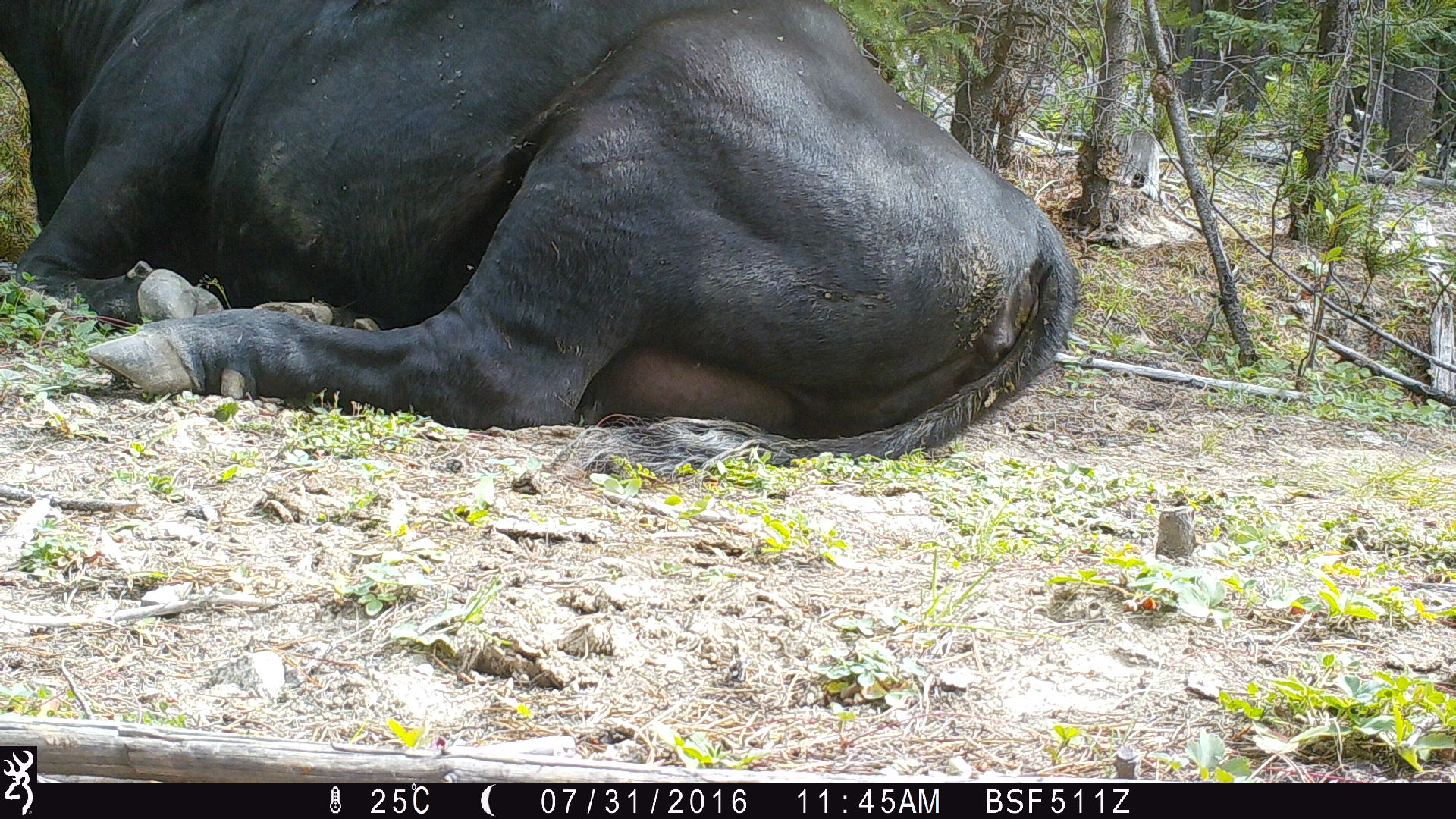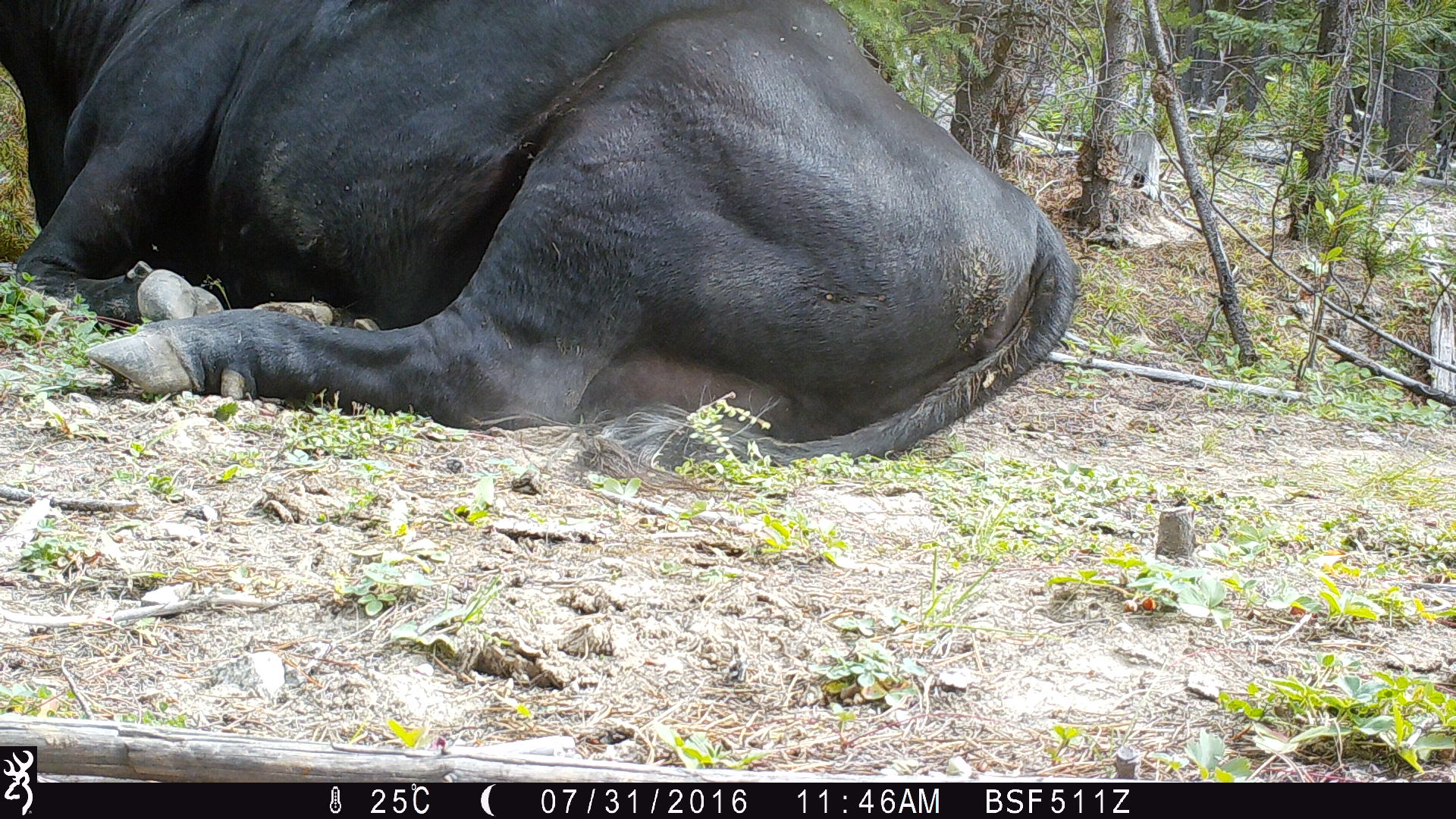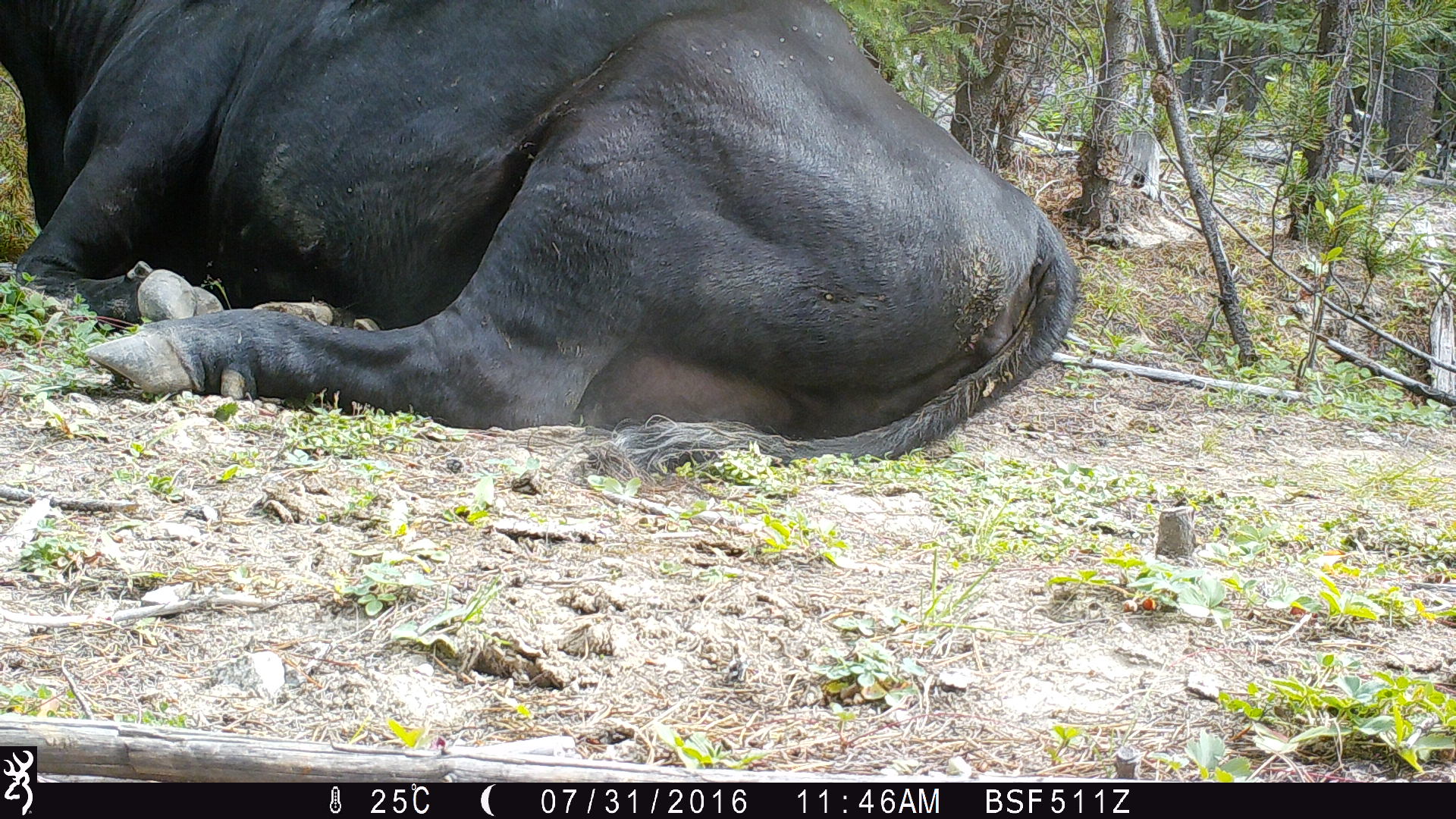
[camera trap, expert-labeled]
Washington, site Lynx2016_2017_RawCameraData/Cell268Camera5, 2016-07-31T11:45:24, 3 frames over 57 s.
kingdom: Animalia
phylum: Chordata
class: Mammalia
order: Artiodactyla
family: Bovidae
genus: Bos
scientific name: Bos taurus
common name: domestic cattle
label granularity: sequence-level